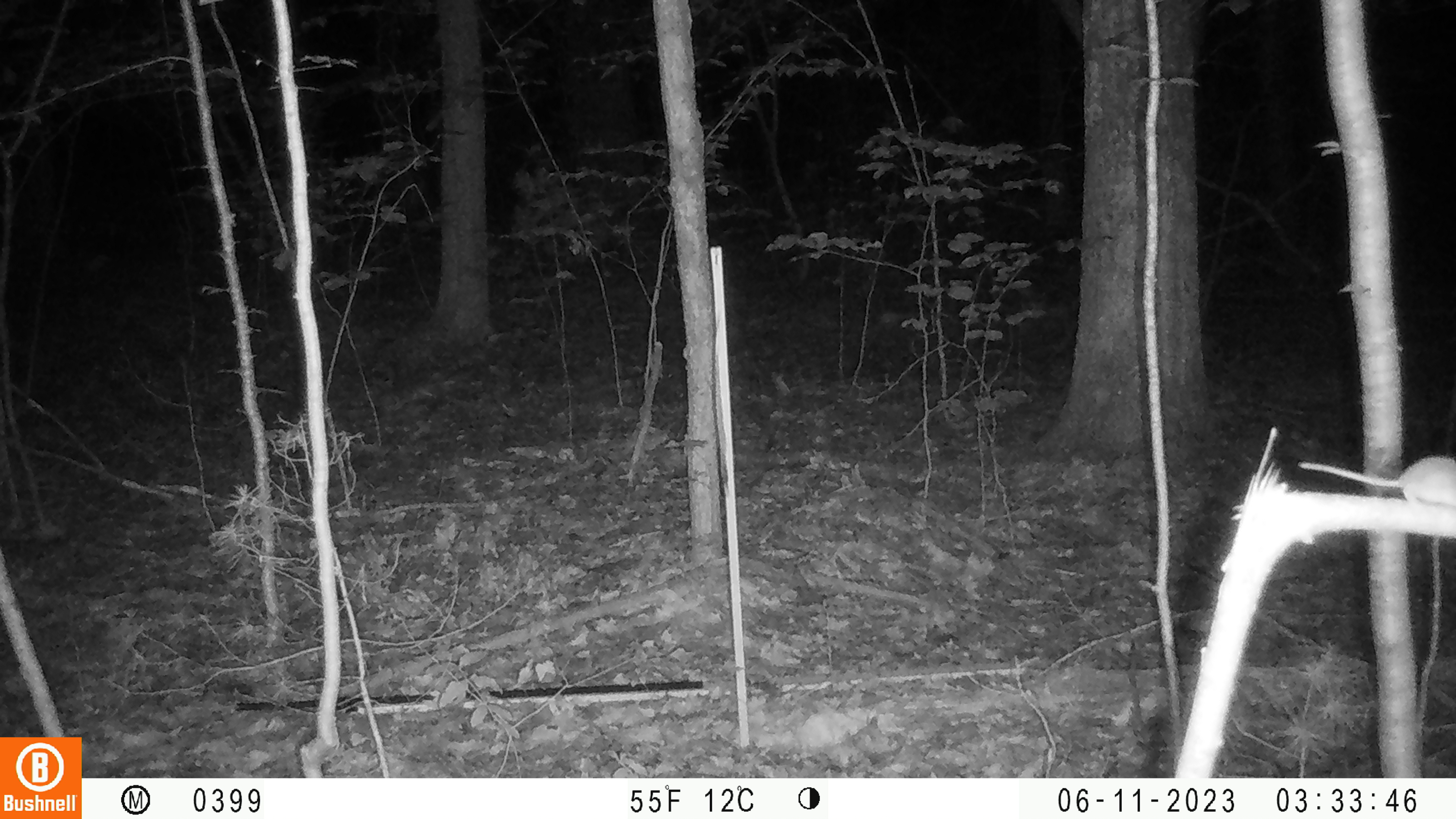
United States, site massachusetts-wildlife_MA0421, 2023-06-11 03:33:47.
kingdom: Animalia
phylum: Chordata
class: Mammalia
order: Rodentia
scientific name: Rodentia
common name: mouse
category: mouse sp.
Mouse sp. (mouse) (Rodentia).